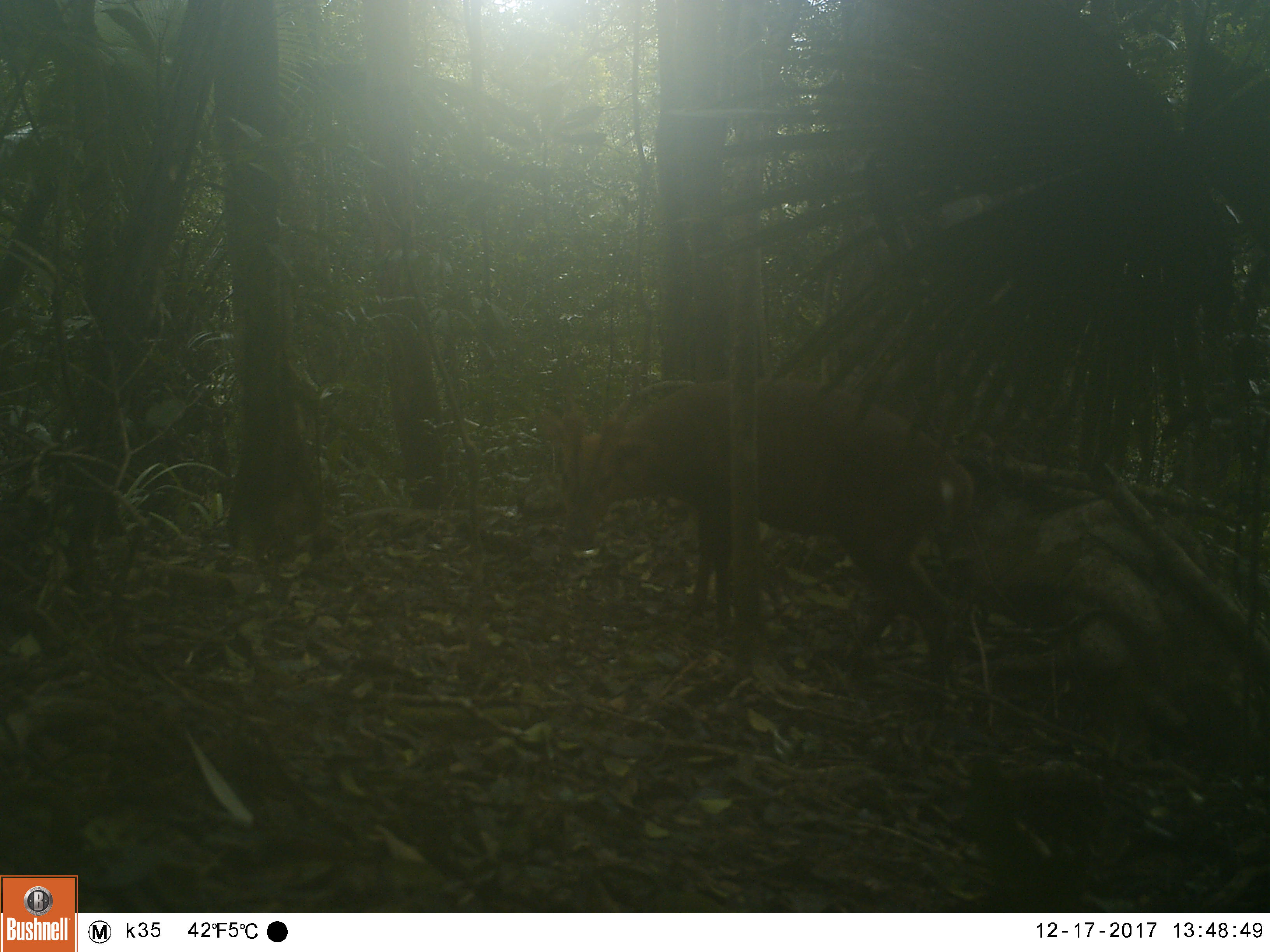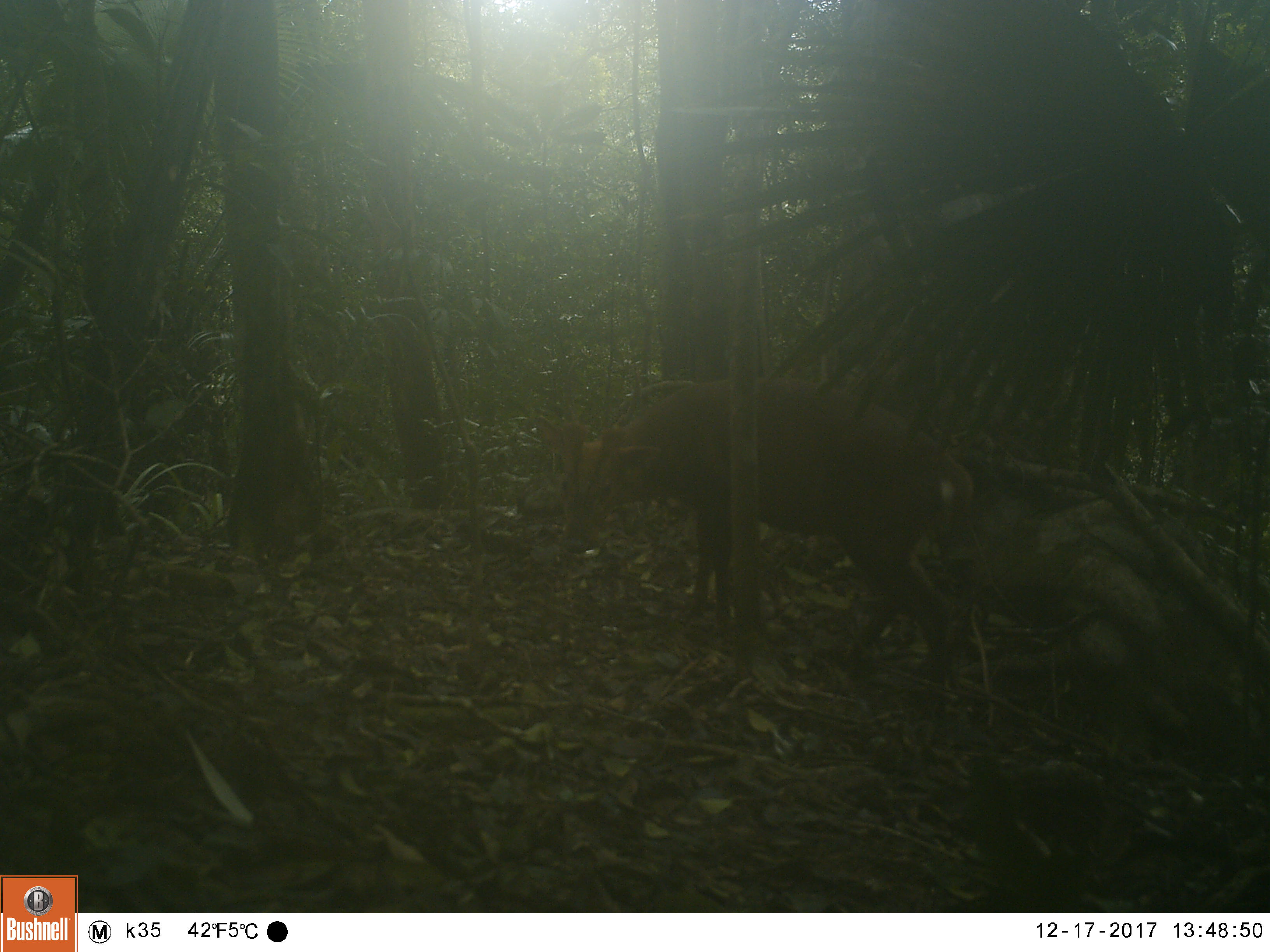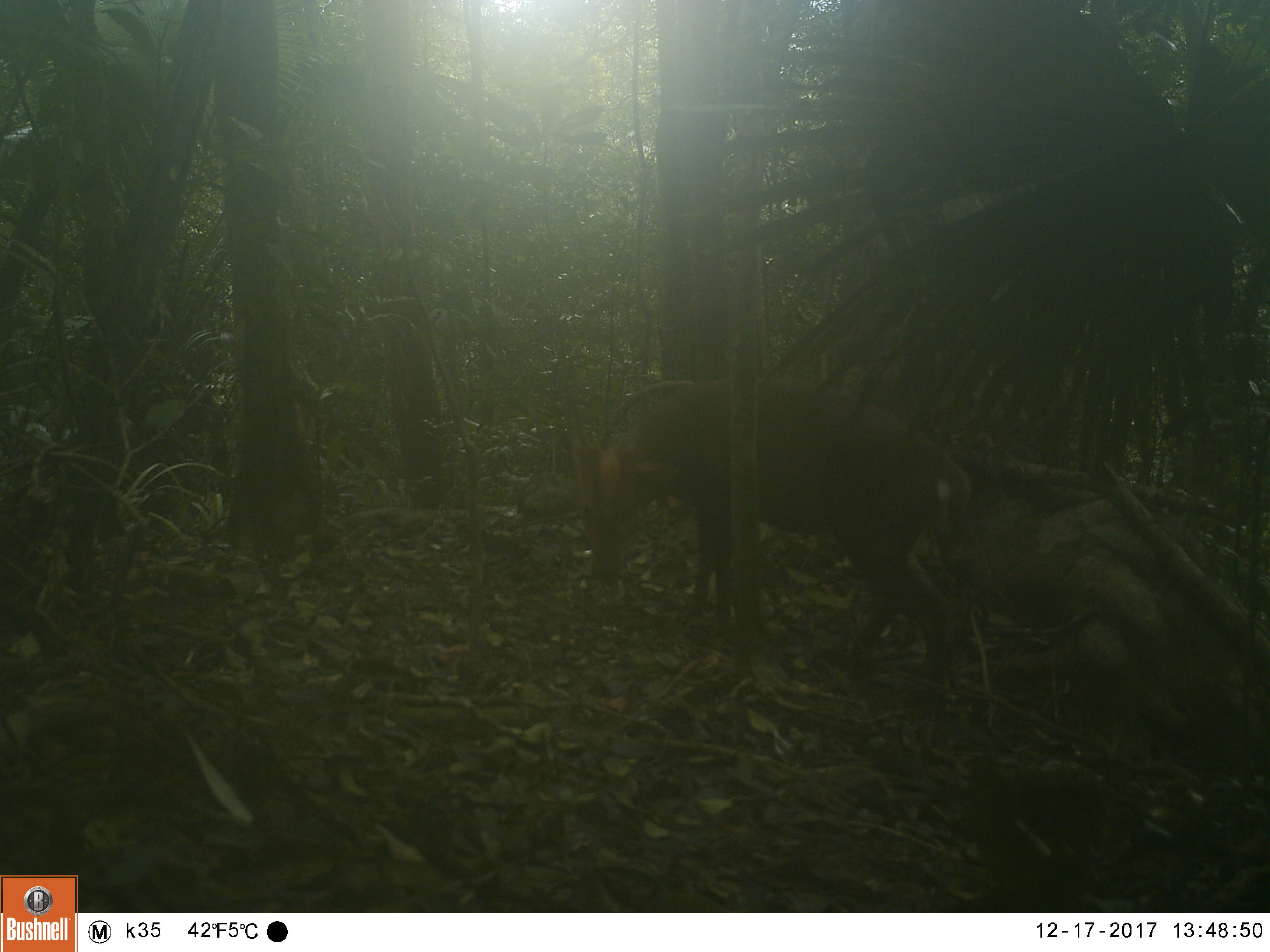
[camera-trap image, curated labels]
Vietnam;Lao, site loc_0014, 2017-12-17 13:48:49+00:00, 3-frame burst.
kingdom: Animalia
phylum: Chordata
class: Mammalia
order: Artiodactyla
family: Cervidae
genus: Muntiacus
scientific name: Muntiacus vuquangensis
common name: large-antlered muntjac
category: large antlered muntjac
Large antlered muntjac (large-antlered muntjac) (Muntiacus vuquangensis). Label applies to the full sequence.